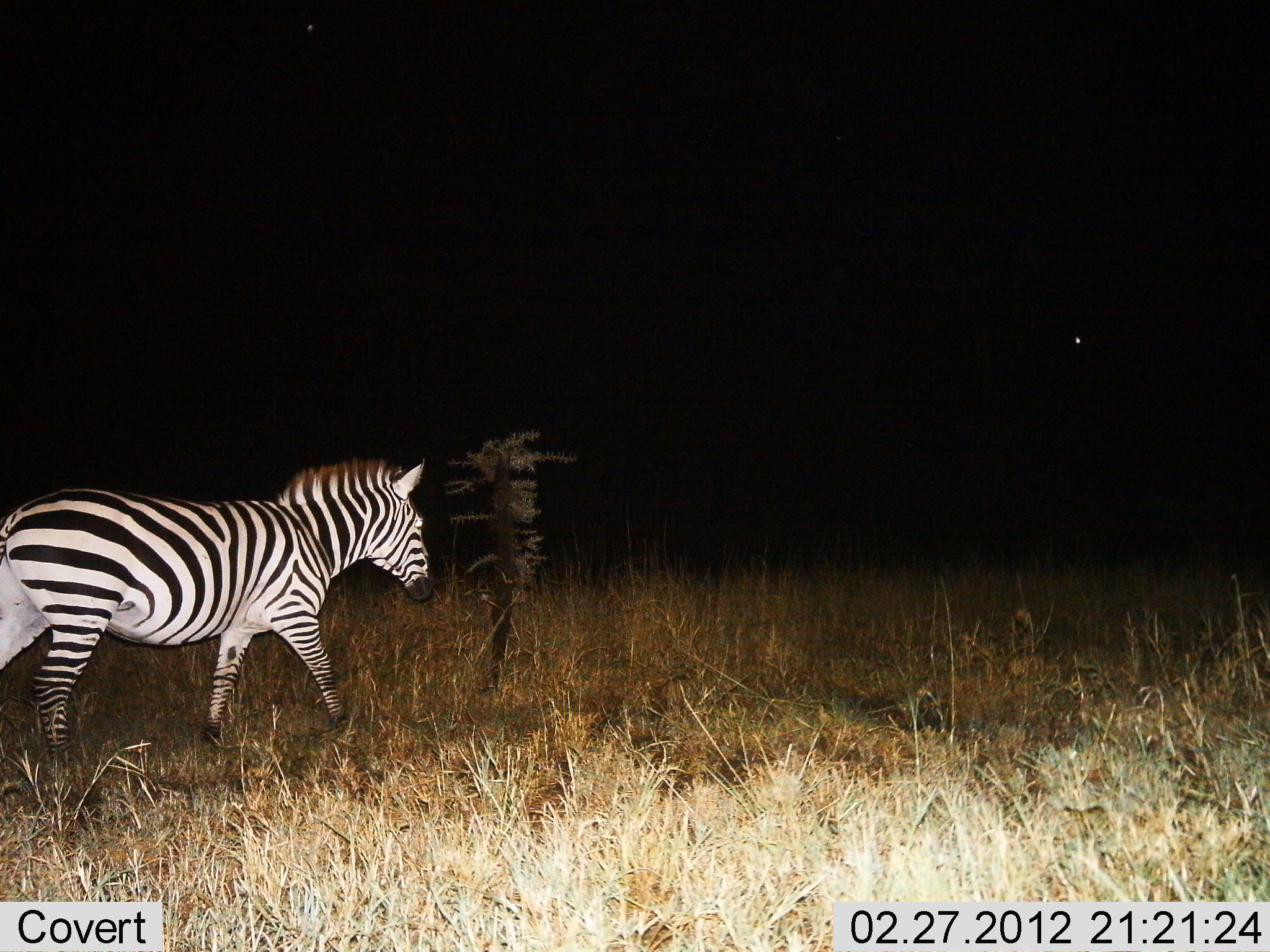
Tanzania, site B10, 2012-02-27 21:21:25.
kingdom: Animalia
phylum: Chordata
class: Mammalia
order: Perissodactyla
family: Equidae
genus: Equus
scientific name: Equus quagga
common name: plains zebra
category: zebra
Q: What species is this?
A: Zebra (plains zebra) (Equus quagga).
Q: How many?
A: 1.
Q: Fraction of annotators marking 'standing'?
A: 0%.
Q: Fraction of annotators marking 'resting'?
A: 0%.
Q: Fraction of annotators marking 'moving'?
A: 100%.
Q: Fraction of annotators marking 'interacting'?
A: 0%.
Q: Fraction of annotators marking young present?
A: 0%.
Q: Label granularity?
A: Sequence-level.